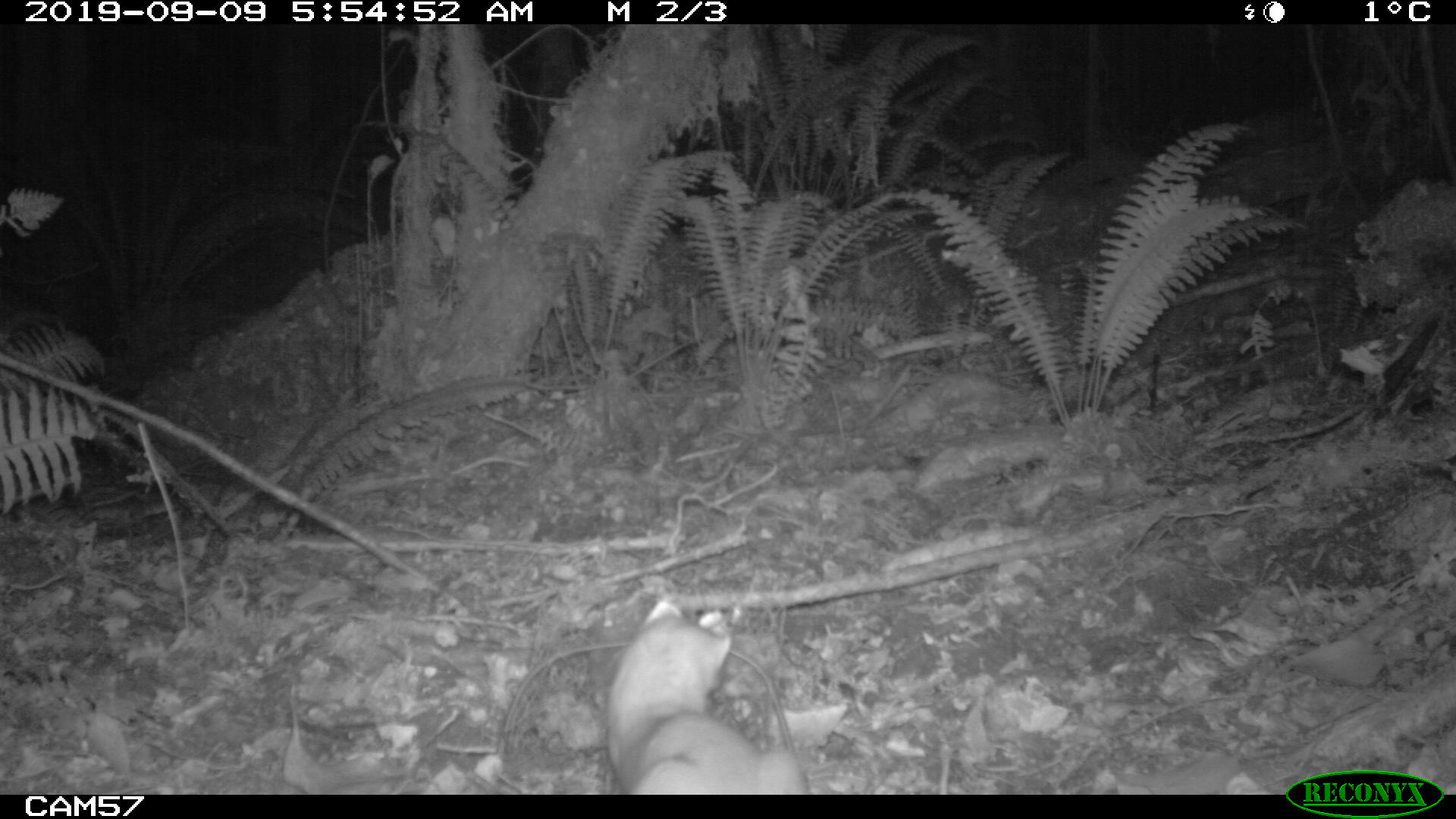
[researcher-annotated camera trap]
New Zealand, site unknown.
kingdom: Animalia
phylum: Chordata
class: Mammalia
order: Carnivora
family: Mustelidae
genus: Mustela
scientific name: Mustela erminea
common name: stoat